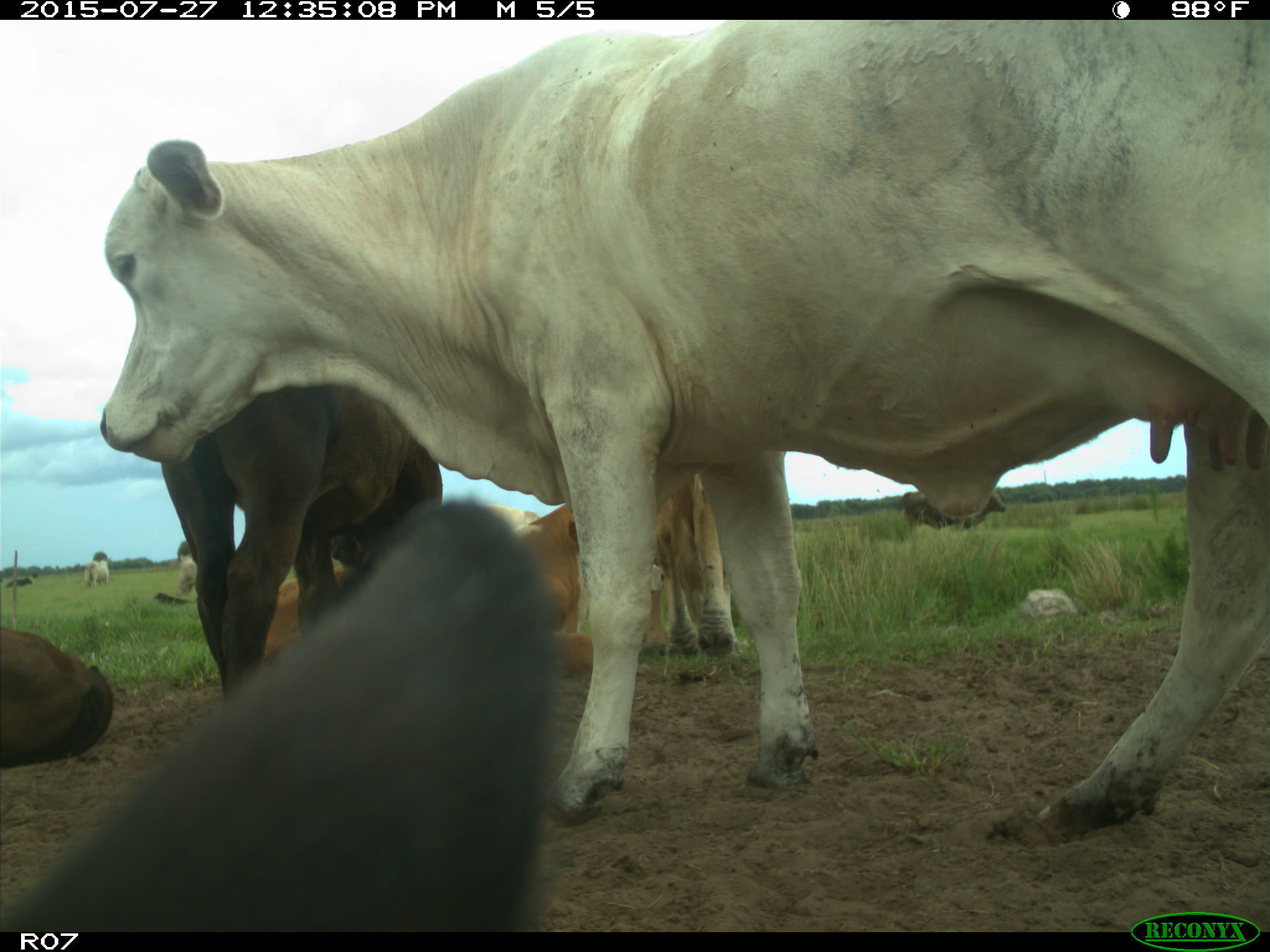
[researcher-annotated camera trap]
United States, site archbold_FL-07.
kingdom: Animalia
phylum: Chordata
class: Mammalia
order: Artiodactyla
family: Bovidae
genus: Bos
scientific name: Bos taurus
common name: domestic cow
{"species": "Bos taurus (domestic cow)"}